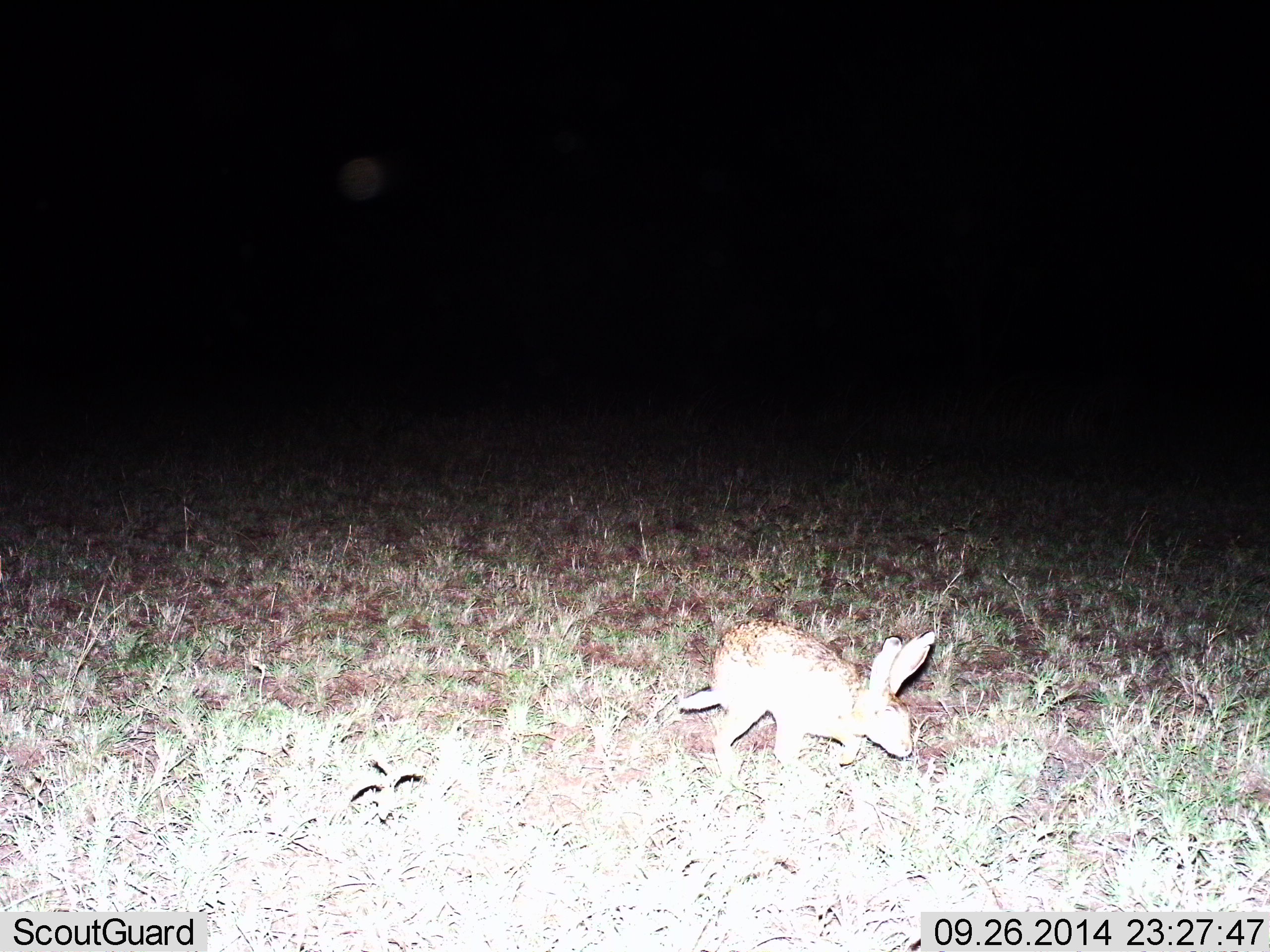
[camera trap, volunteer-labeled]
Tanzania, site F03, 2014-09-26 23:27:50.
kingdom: Animalia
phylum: Chordata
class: Mammalia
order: Lagomorpha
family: Leporidae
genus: Lepus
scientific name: Lepus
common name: hare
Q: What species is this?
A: Hare (Lepus).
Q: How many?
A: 1.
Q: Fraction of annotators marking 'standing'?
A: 0%.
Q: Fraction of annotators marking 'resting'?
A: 0%.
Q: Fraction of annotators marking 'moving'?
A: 90%.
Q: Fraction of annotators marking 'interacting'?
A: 0%.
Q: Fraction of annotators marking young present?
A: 0%.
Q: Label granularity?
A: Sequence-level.